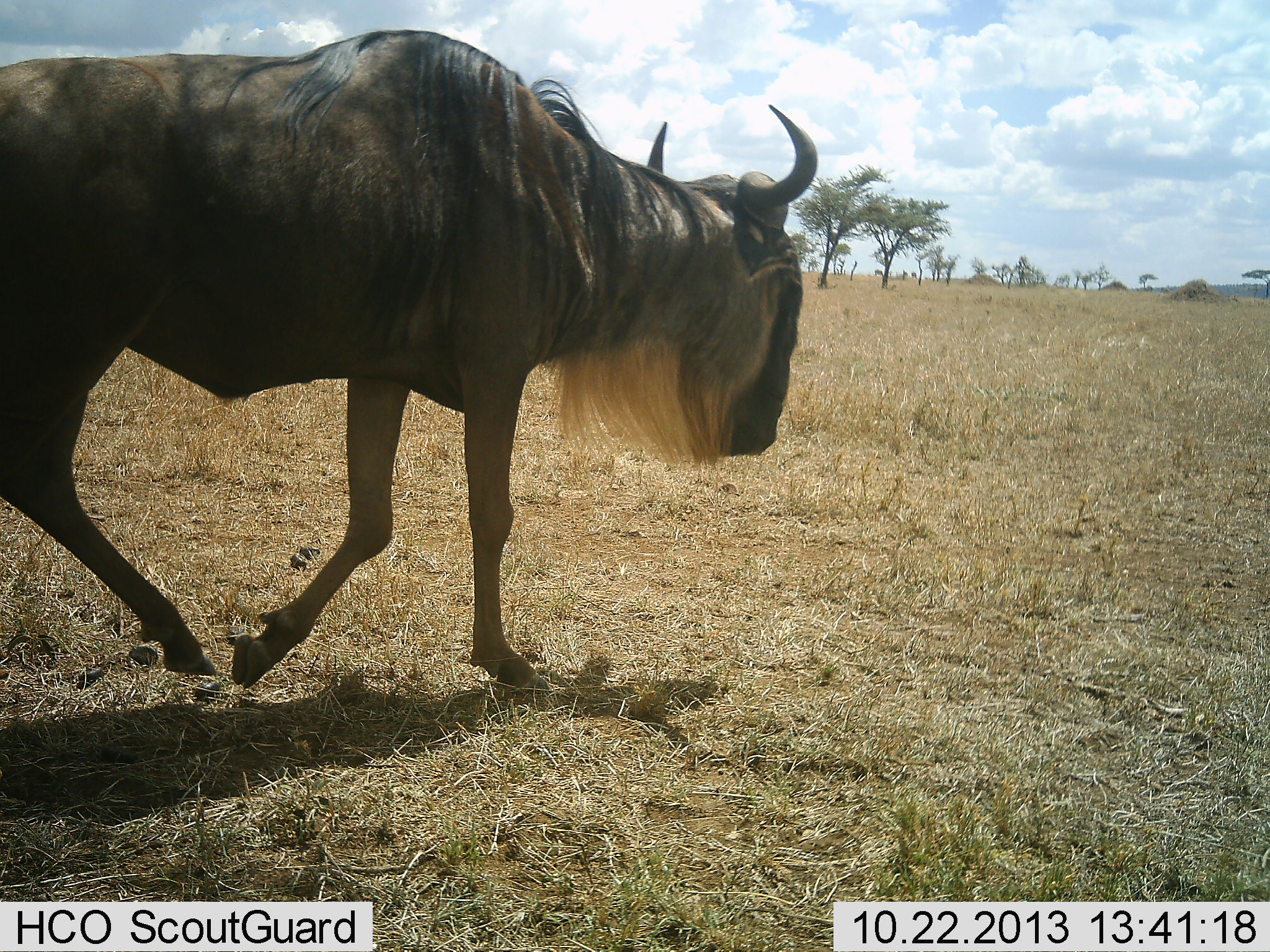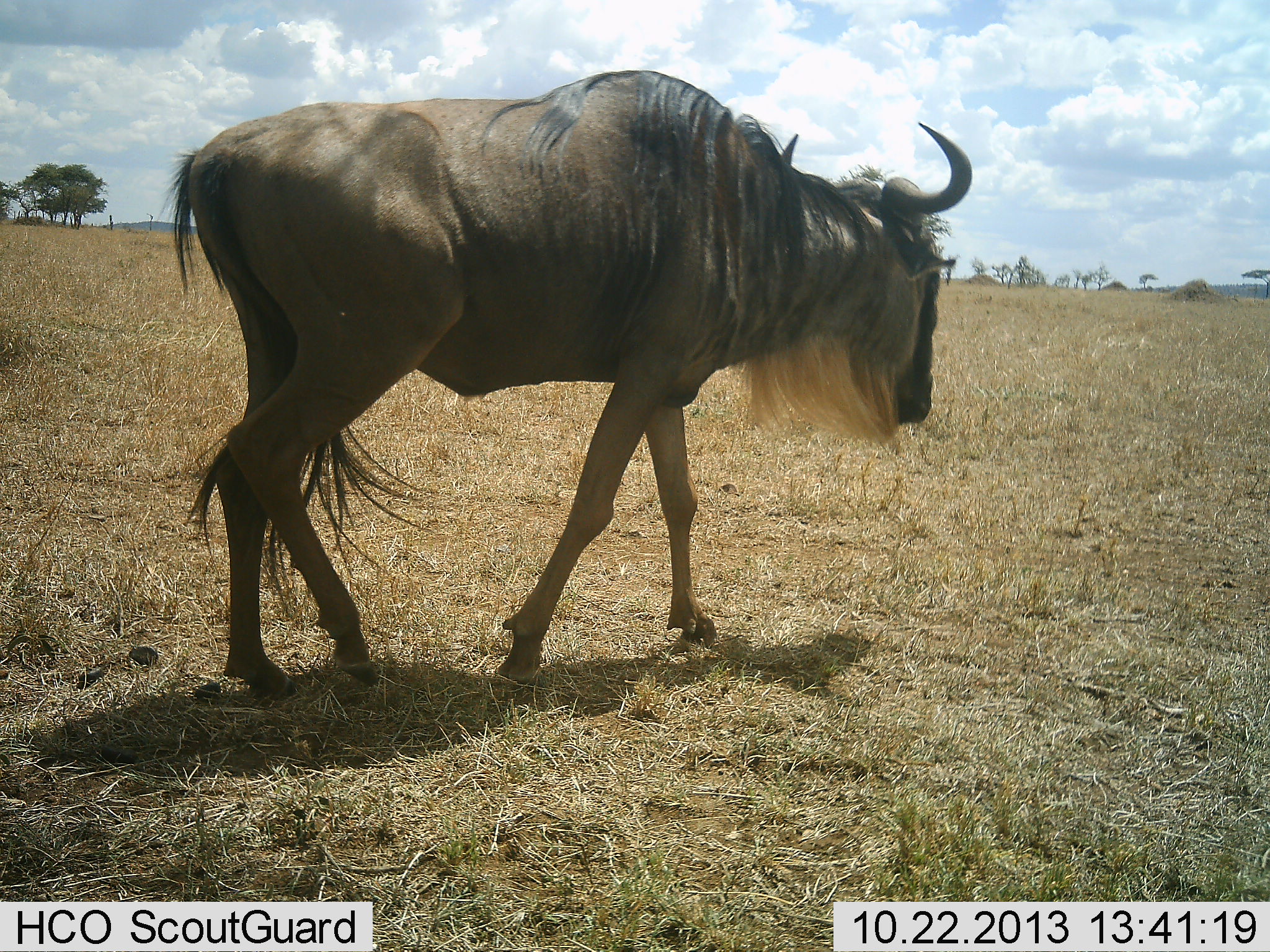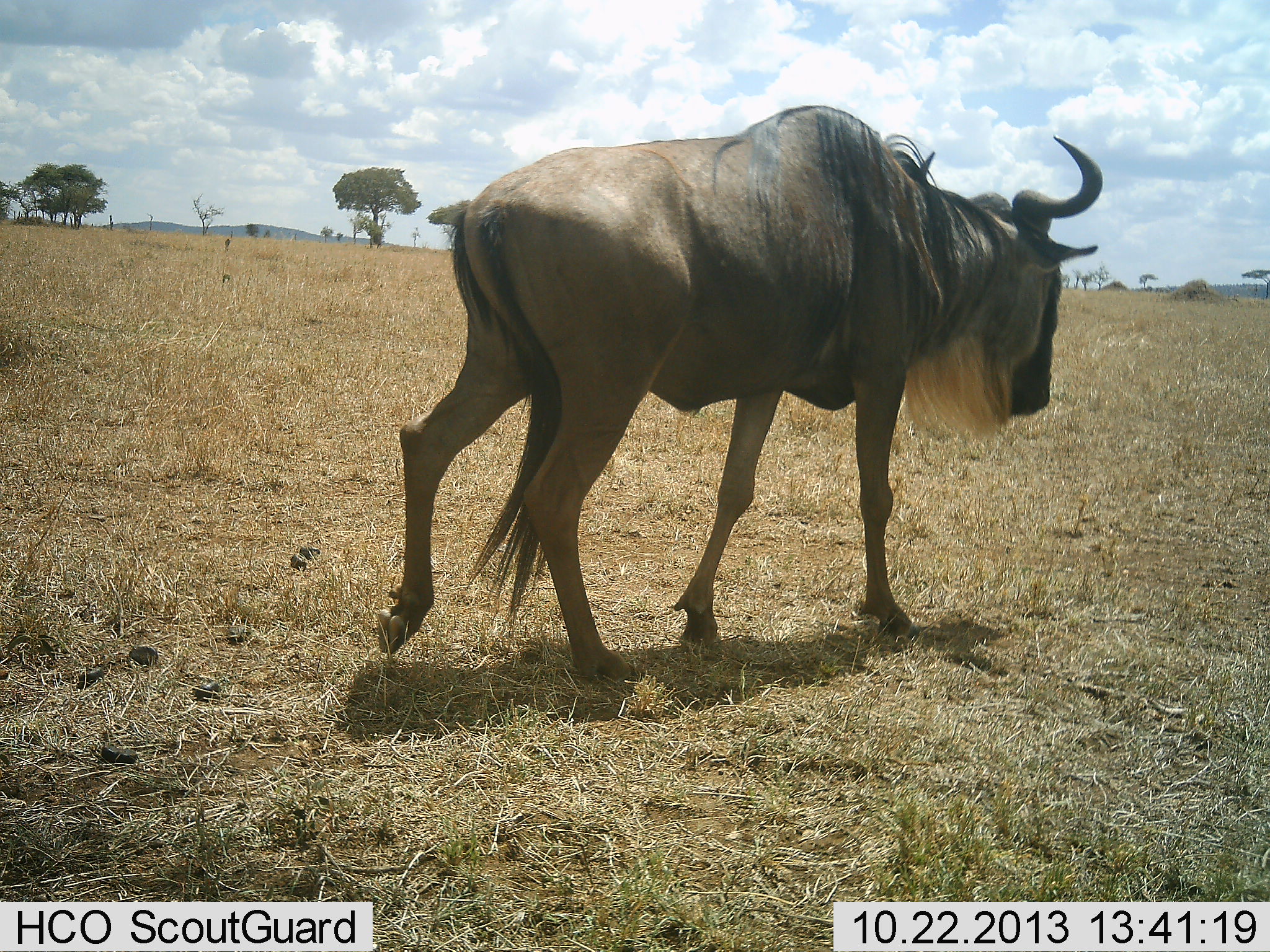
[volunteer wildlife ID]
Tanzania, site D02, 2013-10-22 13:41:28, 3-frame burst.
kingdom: Animalia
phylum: Chordata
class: Mammalia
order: Artiodactyla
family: Bovidae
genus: Connochaetes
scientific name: Connochaetes taurinus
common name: blue wildebeest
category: wildebeest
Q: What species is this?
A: Wildebeest (blue wildebeest) (Connochaetes taurinus).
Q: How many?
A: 1.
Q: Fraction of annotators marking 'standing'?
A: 10%.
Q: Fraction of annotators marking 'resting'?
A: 0%.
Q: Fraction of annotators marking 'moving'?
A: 90%.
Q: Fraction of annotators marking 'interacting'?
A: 0%.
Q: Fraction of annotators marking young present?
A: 0%.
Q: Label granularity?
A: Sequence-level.